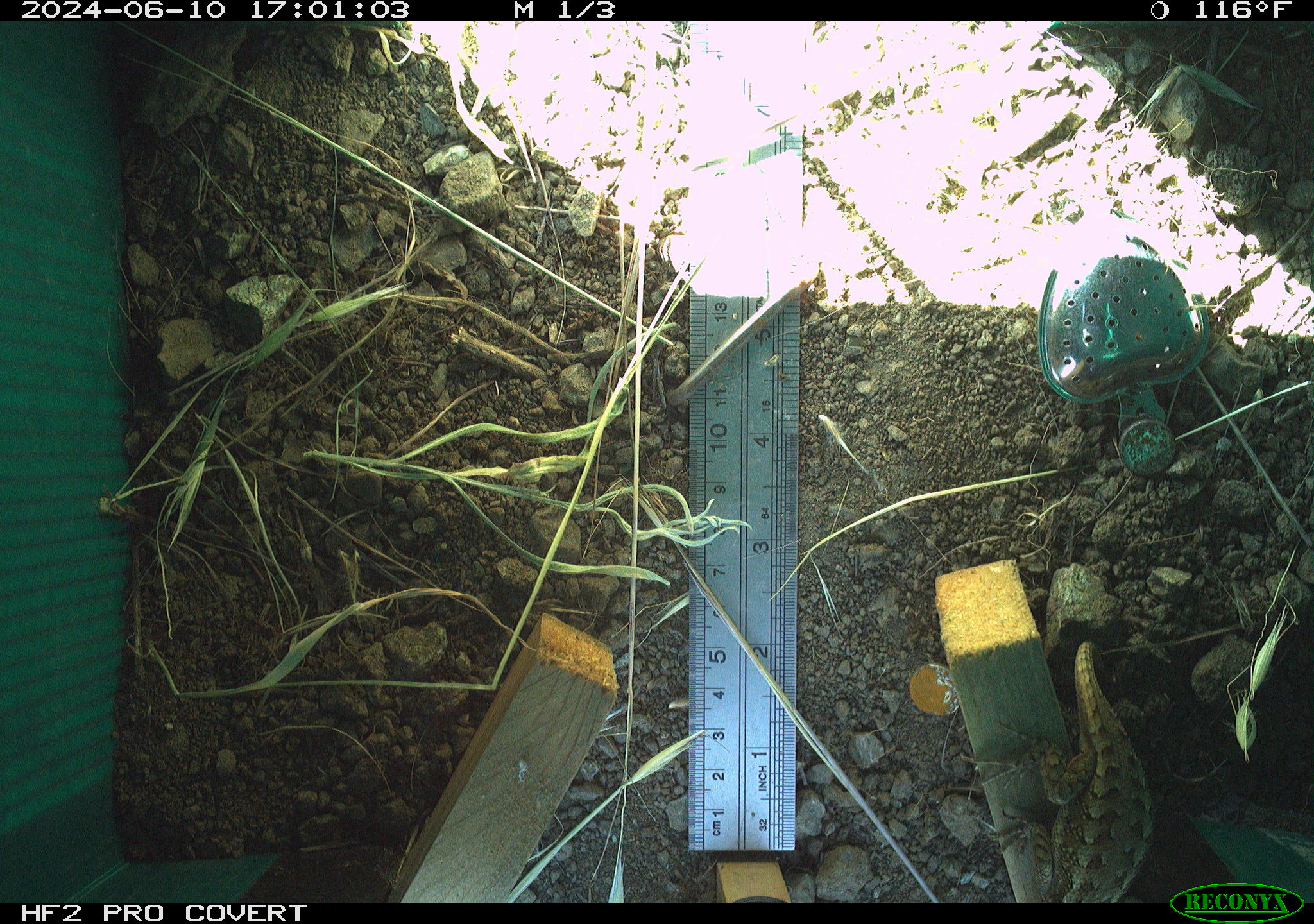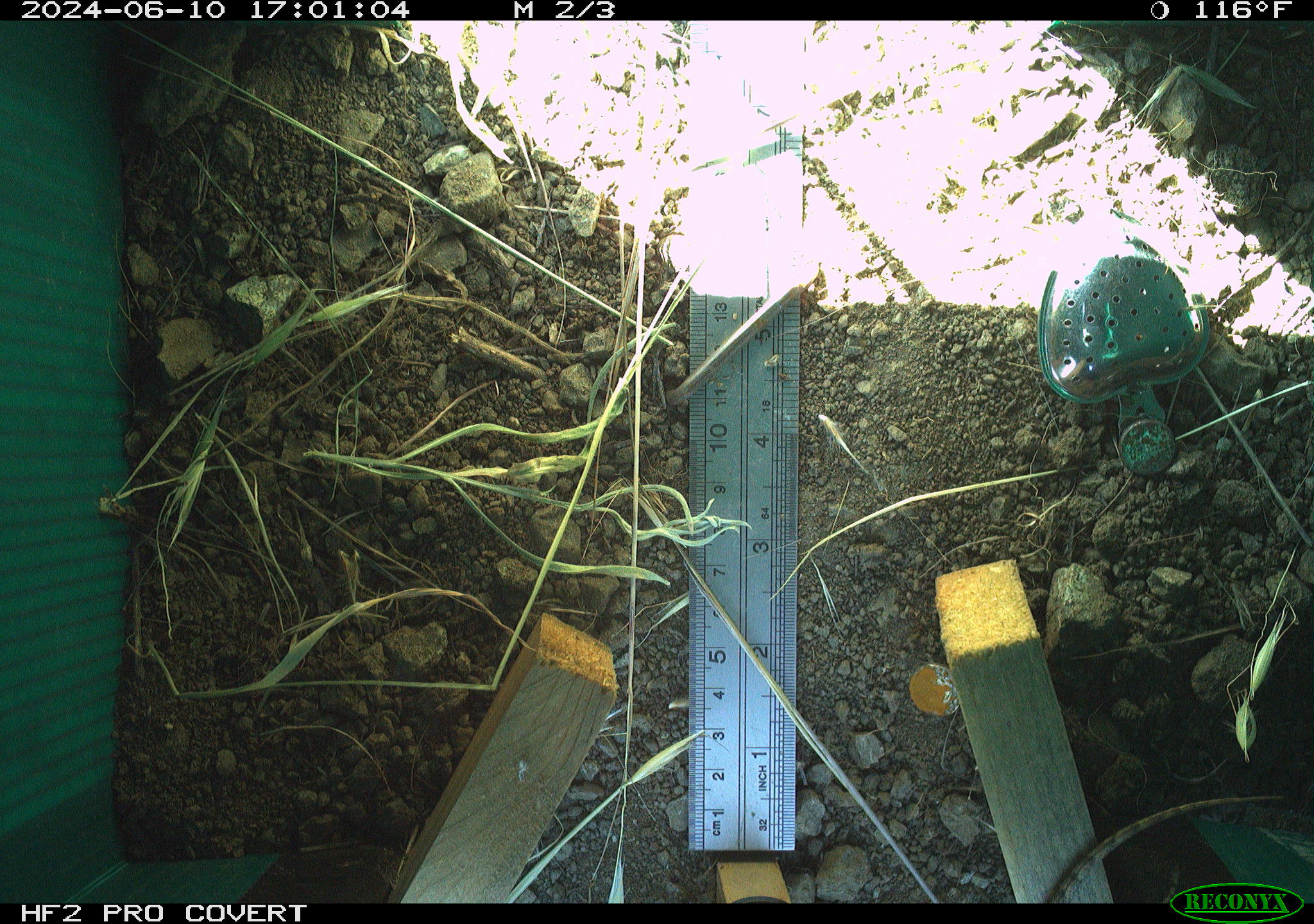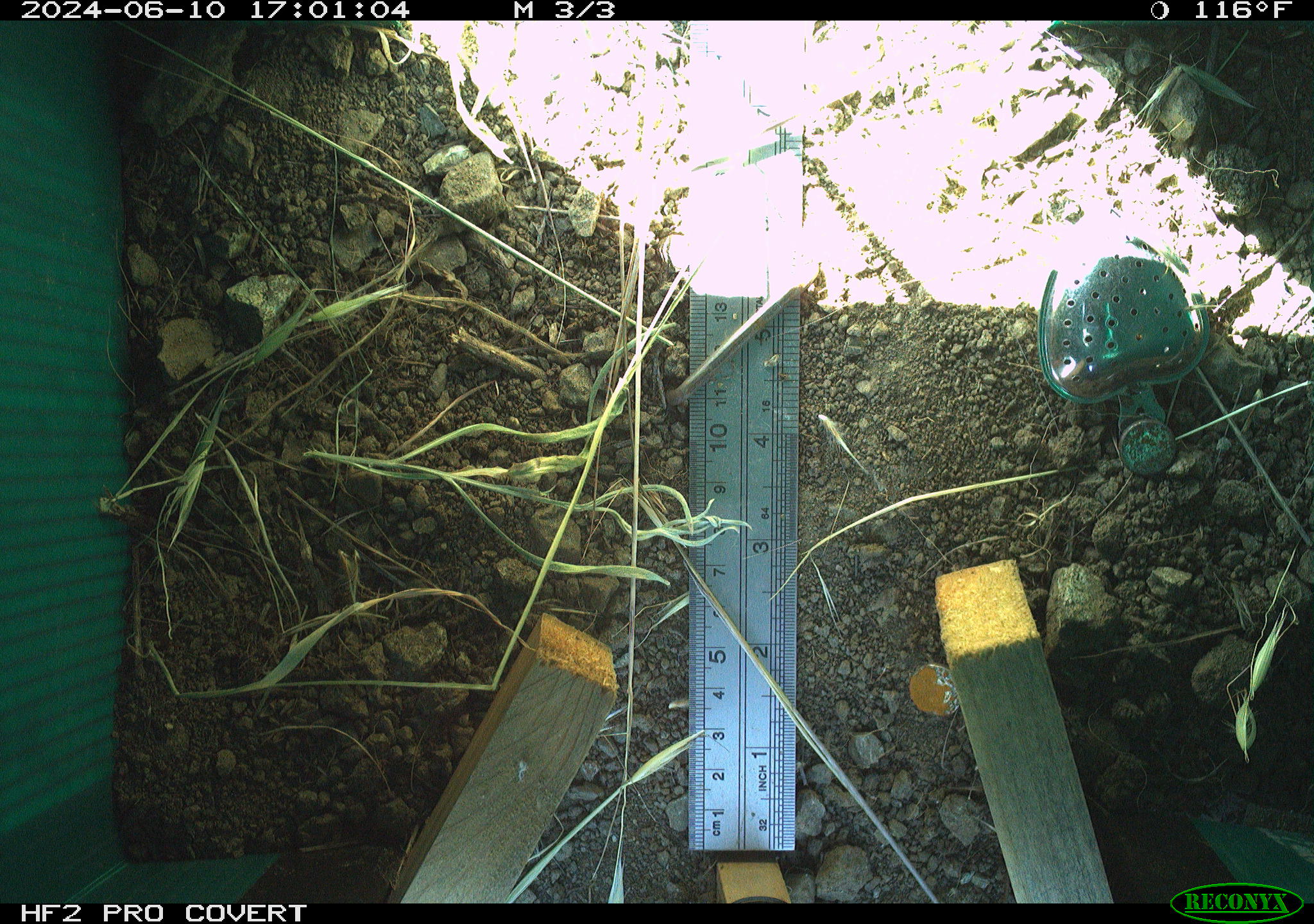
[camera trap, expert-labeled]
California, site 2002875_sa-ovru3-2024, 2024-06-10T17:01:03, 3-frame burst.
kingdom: Animalia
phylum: Chordata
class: Reptilia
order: Squamata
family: Phrynosomatidae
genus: Sceloporus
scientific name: Sceloporus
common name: spiny lizards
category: sceloporus species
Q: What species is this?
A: Sceloporus species (spiny lizards) (Sceloporus).